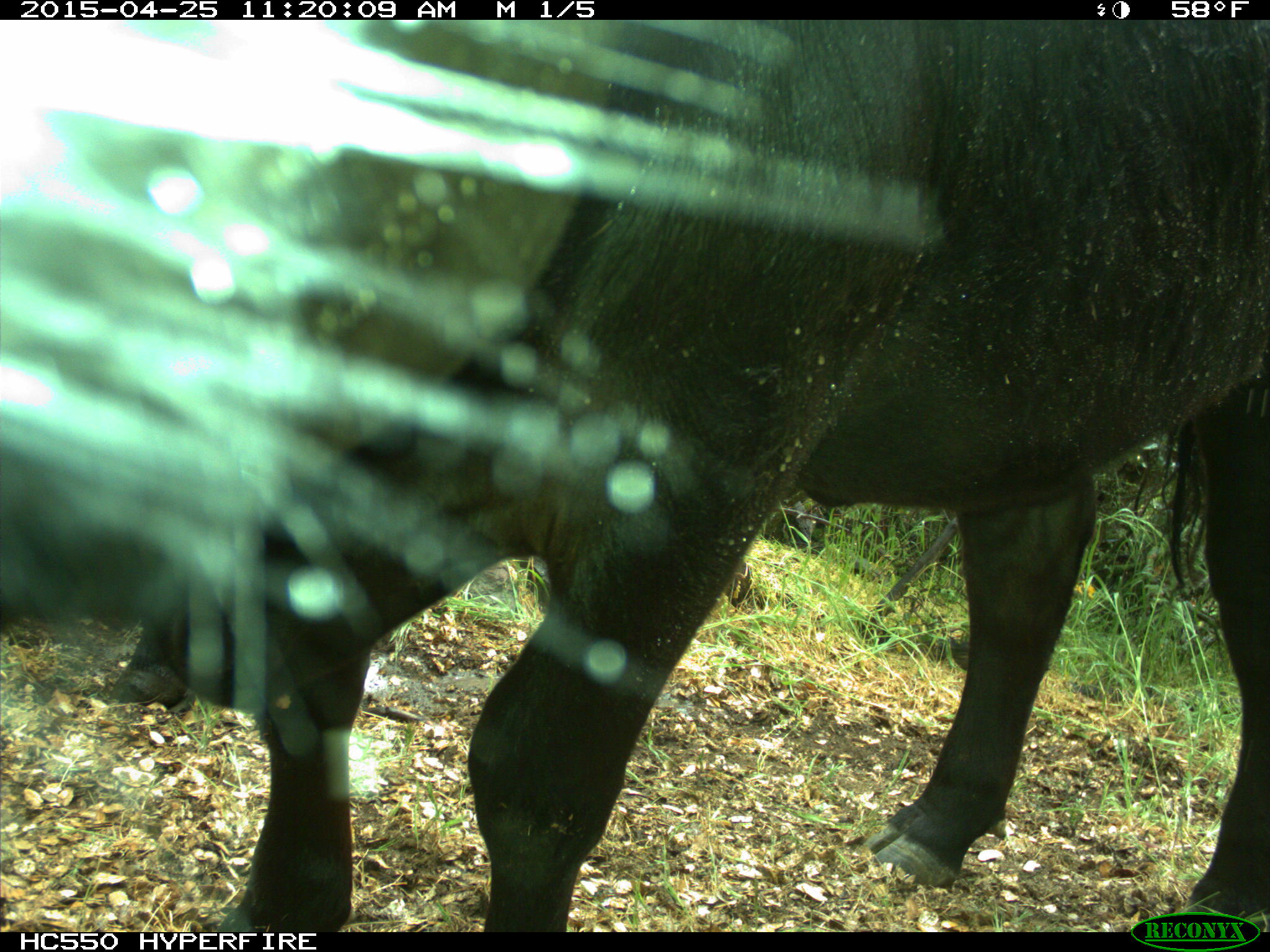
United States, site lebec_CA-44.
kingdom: Animalia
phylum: Chordata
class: Mammalia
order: Artiodactyla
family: Suidae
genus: Sus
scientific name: Sus scrofa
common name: wild boar